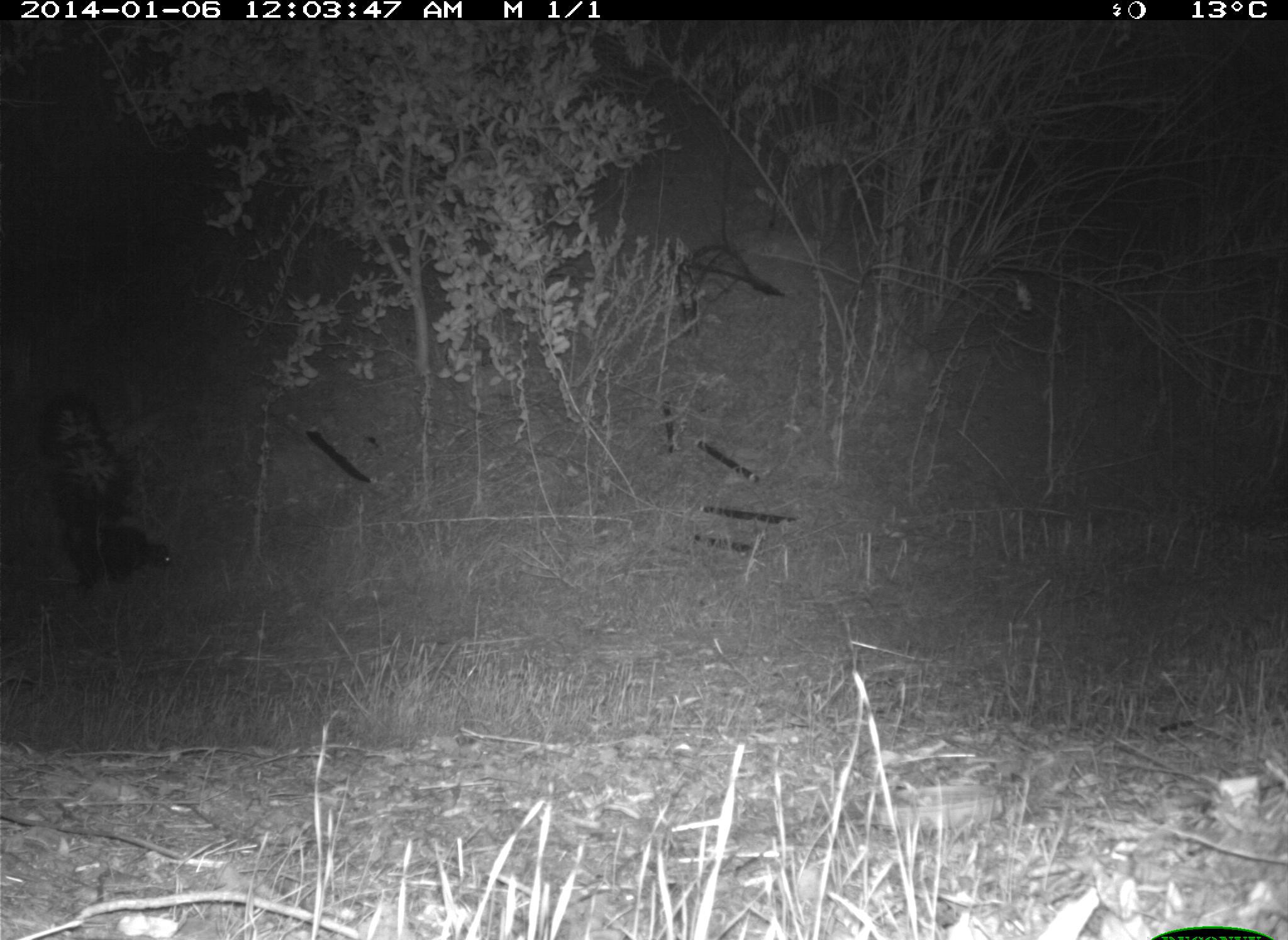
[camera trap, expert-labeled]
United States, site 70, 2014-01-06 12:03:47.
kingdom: Animalia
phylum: Chordata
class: Mammalia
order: Carnivora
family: Mephitidae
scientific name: Mephitidae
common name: skunk